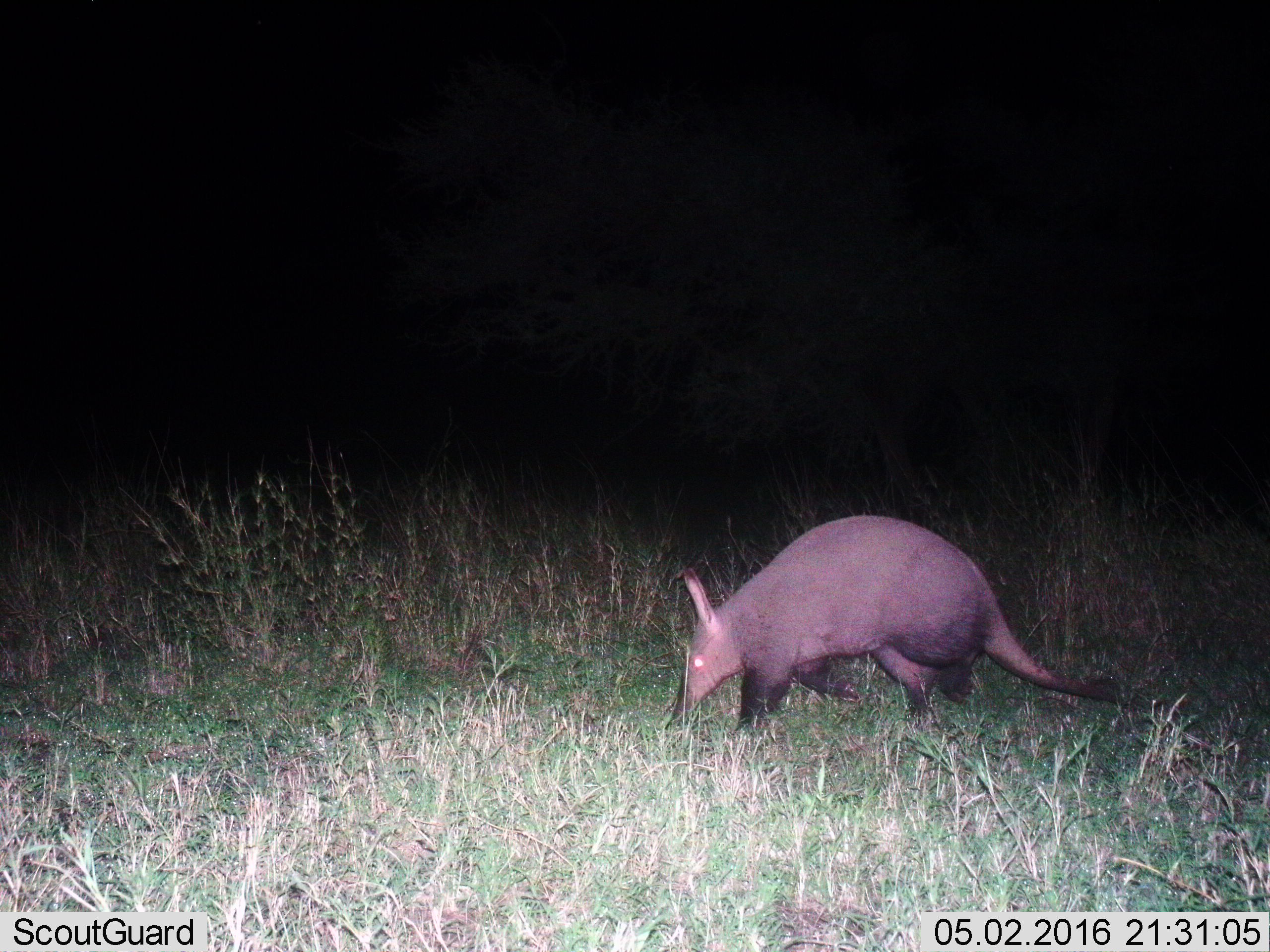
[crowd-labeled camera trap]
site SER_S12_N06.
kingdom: Animalia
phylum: Chordata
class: Mammalia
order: Tubulidentata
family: Orycteropodidae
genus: Orycteropus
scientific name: Orycteropus afer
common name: aardvark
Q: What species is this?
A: Aardvark (Orycteropus afer).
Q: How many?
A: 1.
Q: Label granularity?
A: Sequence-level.